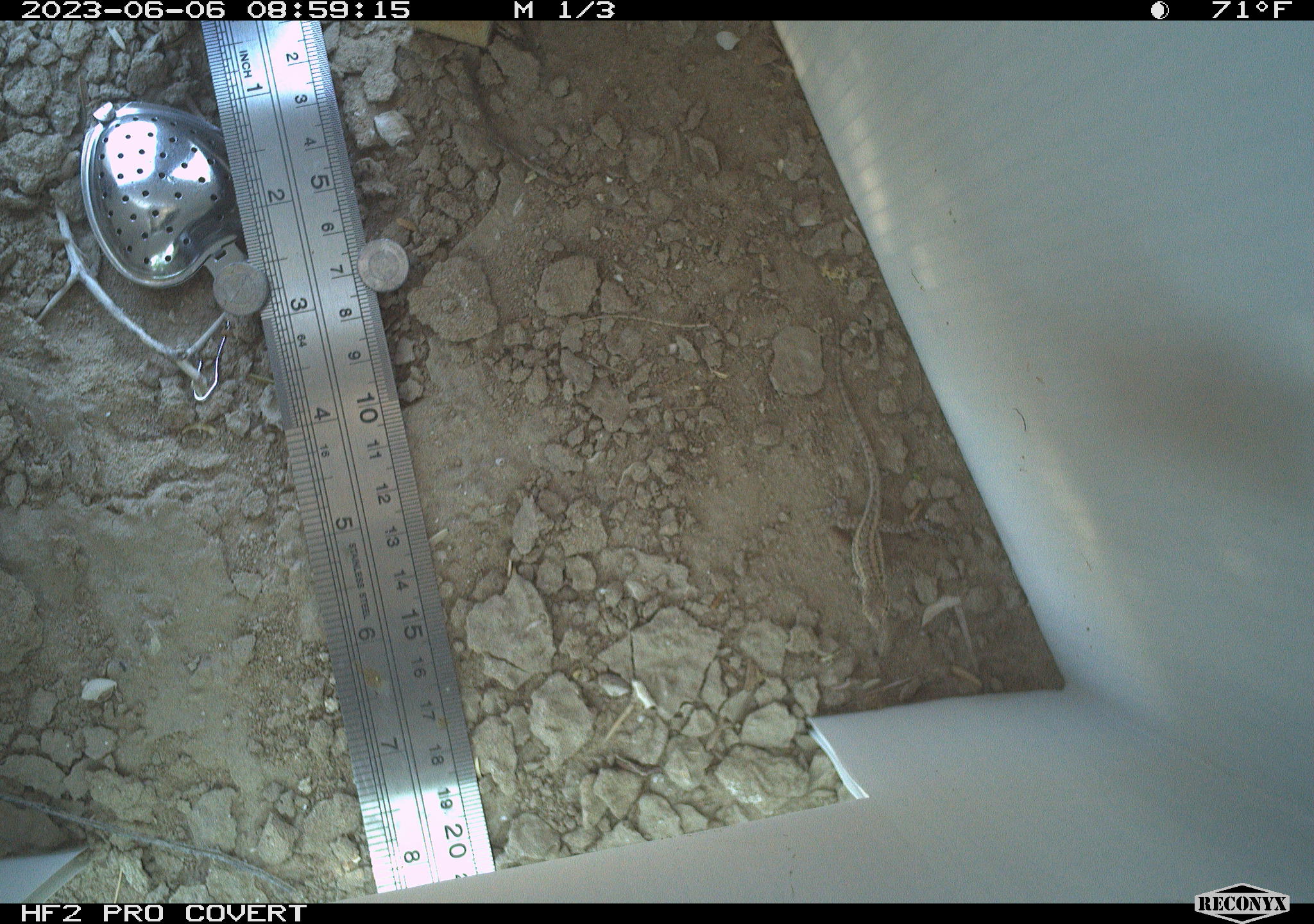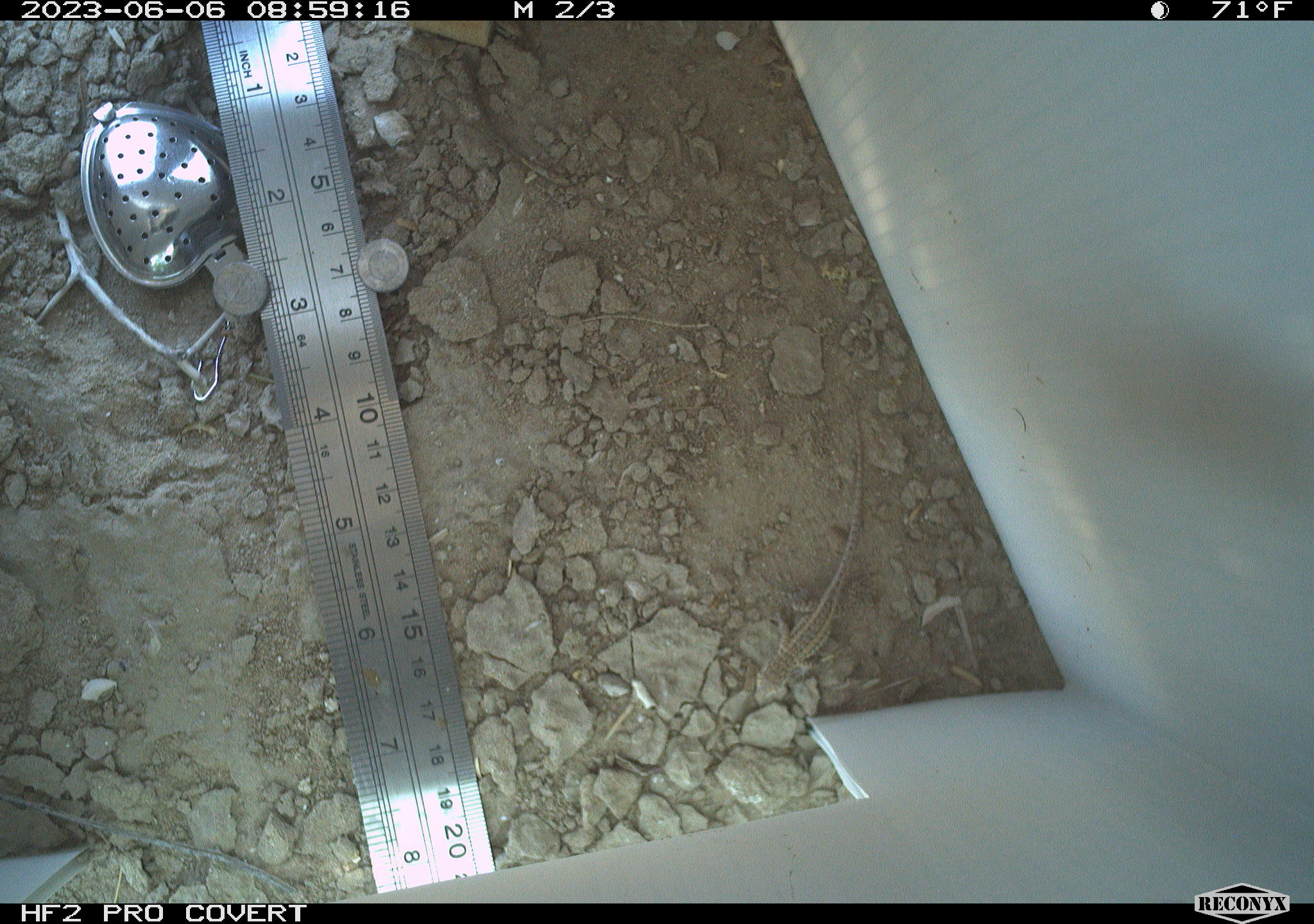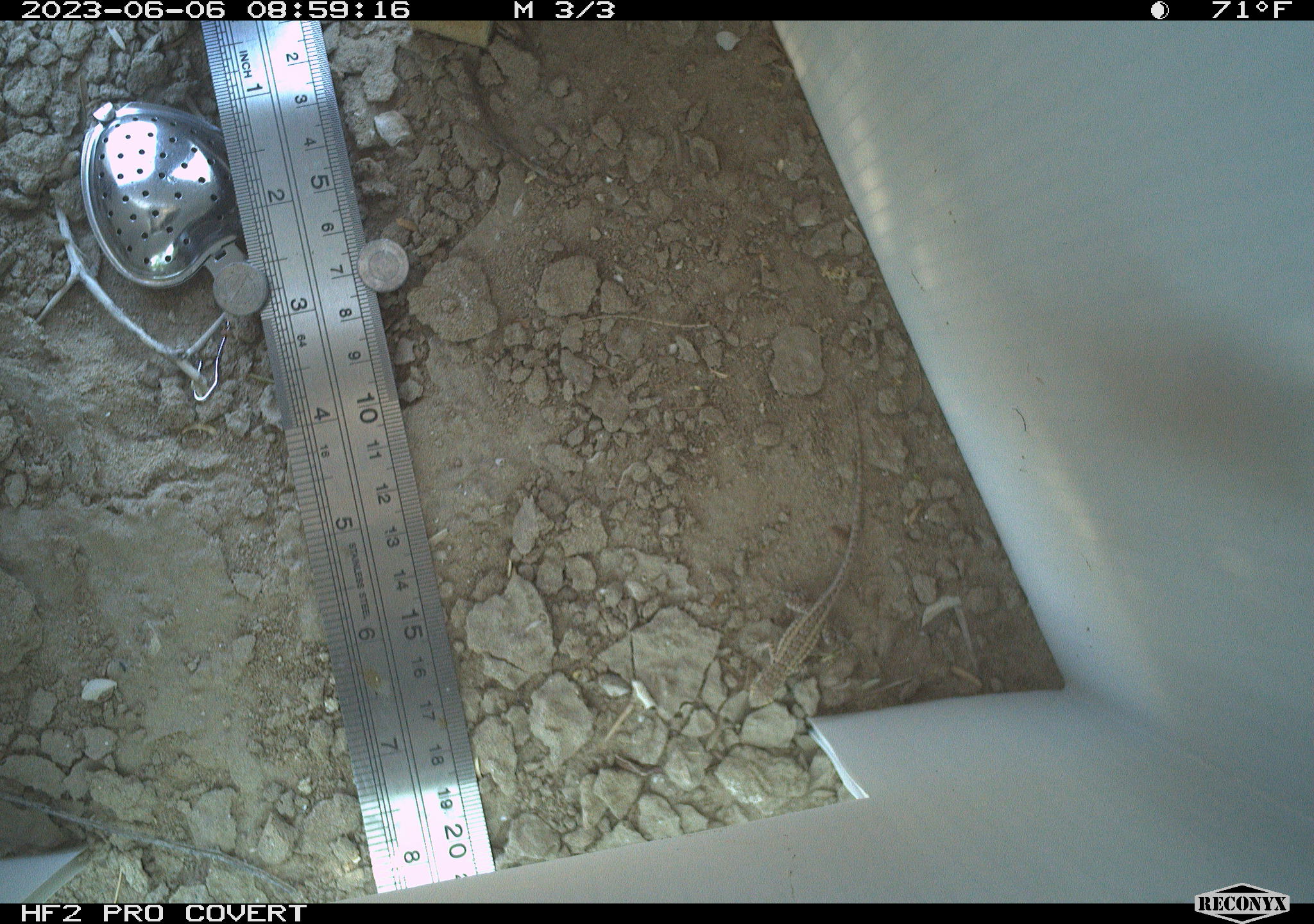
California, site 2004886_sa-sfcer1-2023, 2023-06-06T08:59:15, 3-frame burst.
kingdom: Animalia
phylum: Chordata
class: Reptilia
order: Squamata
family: Phrynosomatidae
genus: Uta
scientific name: Uta stansburiana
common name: common side-blotched lizard